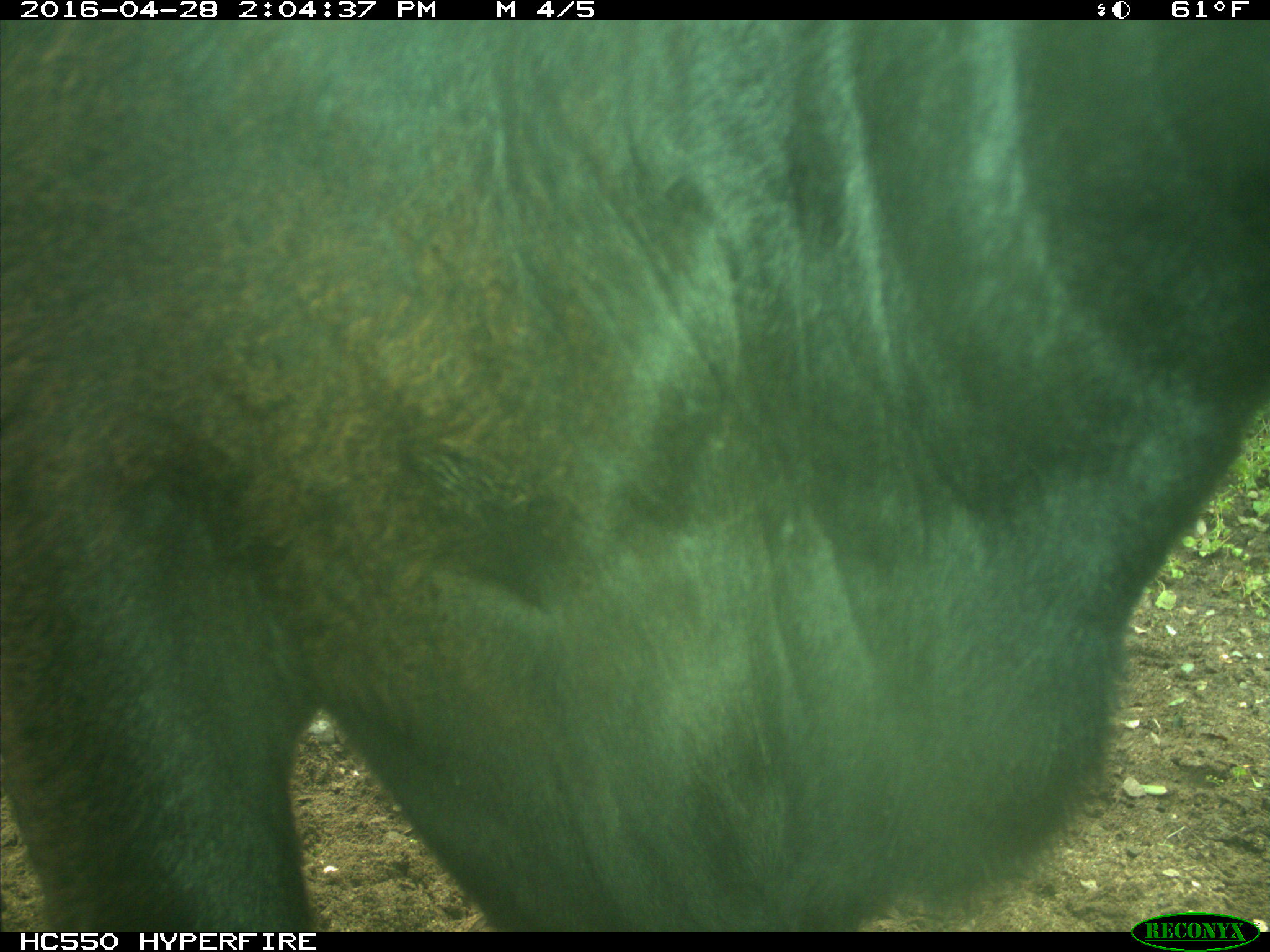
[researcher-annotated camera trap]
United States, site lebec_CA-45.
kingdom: Animalia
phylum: Chordata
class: Mammalia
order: Artiodactyla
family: Bovidae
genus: Bos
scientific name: Bos taurus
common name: domestic cow